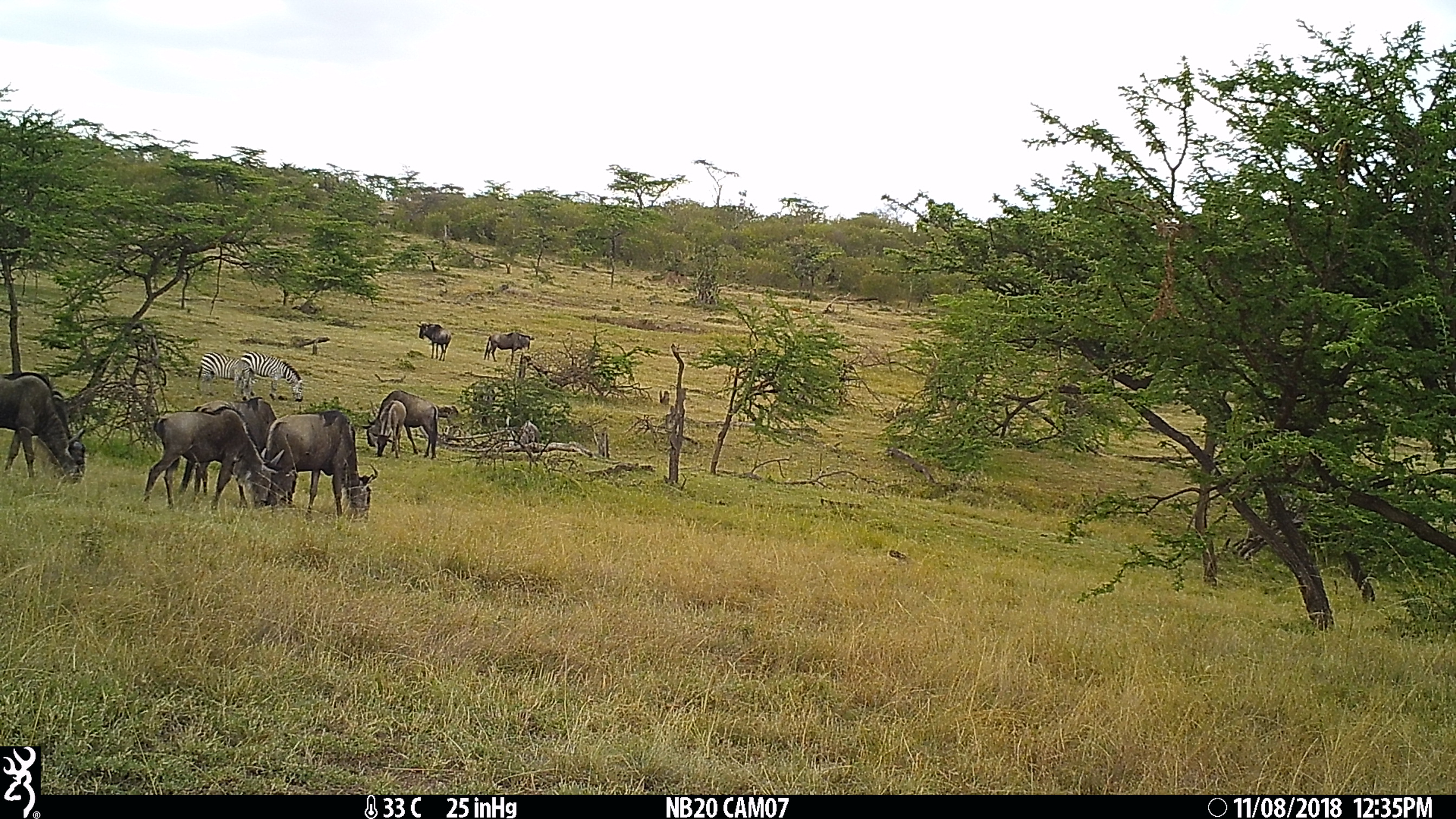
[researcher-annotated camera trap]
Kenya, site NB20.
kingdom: Animalia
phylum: Chordata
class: Mammalia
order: Artiodactyla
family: Bovidae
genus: Connochaetes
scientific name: Connochaetes taurinus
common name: blue wildebeest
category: wildebeest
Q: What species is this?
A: Wildebeest (blue wildebeest) (Connochaetes taurinus).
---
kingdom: Animalia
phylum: Chordata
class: Mammalia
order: Perissodactyla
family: Equidae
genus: Equus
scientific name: Equus quagga burchellii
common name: burchell's zebra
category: zebra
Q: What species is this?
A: Zebra (burchell's zebra) (Equus quagga burchellii).